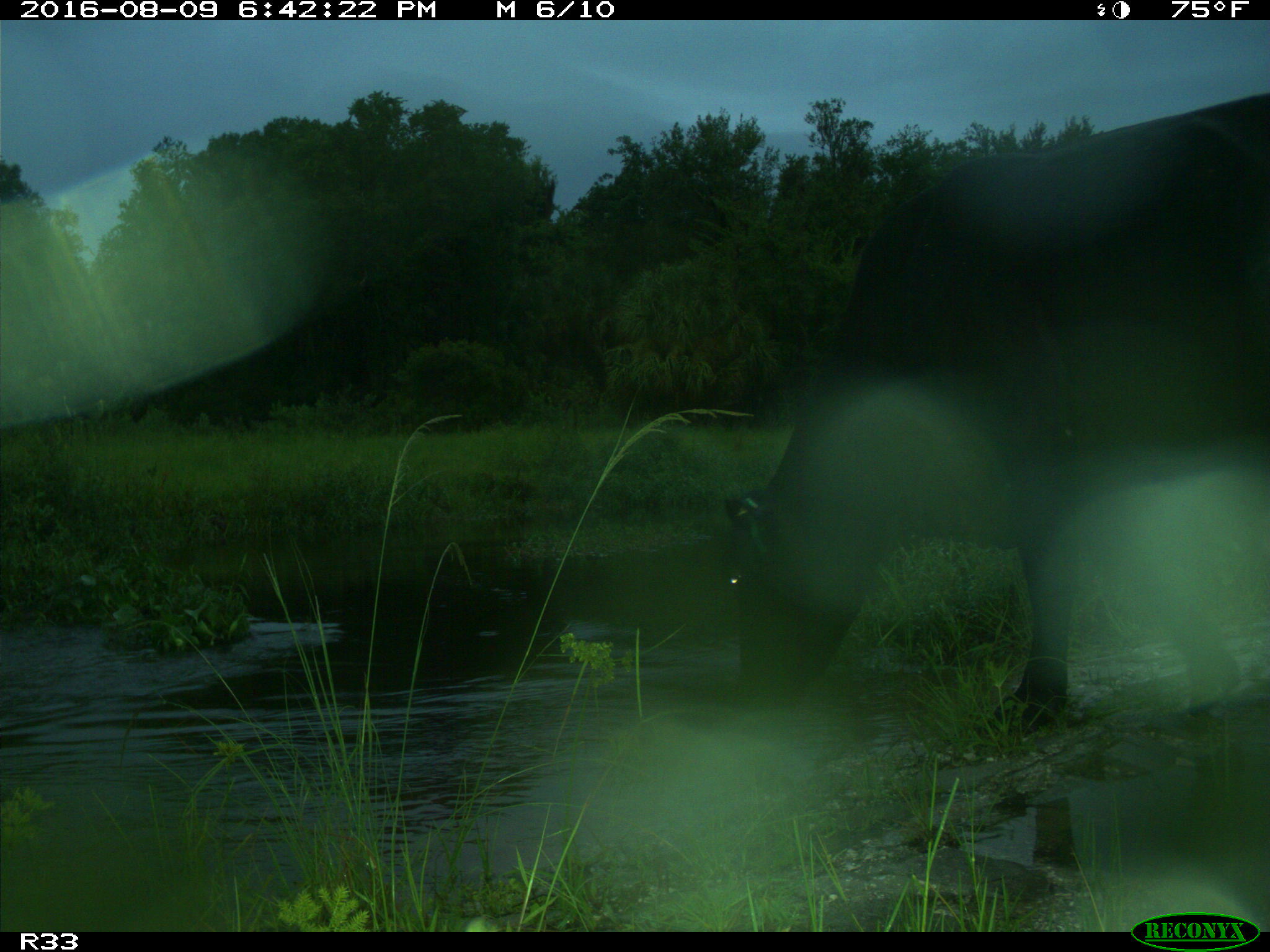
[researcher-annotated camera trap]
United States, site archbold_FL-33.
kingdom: Animalia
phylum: Chordata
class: Mammalia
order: Artiodactyla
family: Bovidae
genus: Bos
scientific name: Bos taurus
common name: domestic cow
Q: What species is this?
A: Bos taurus (domestic cow).